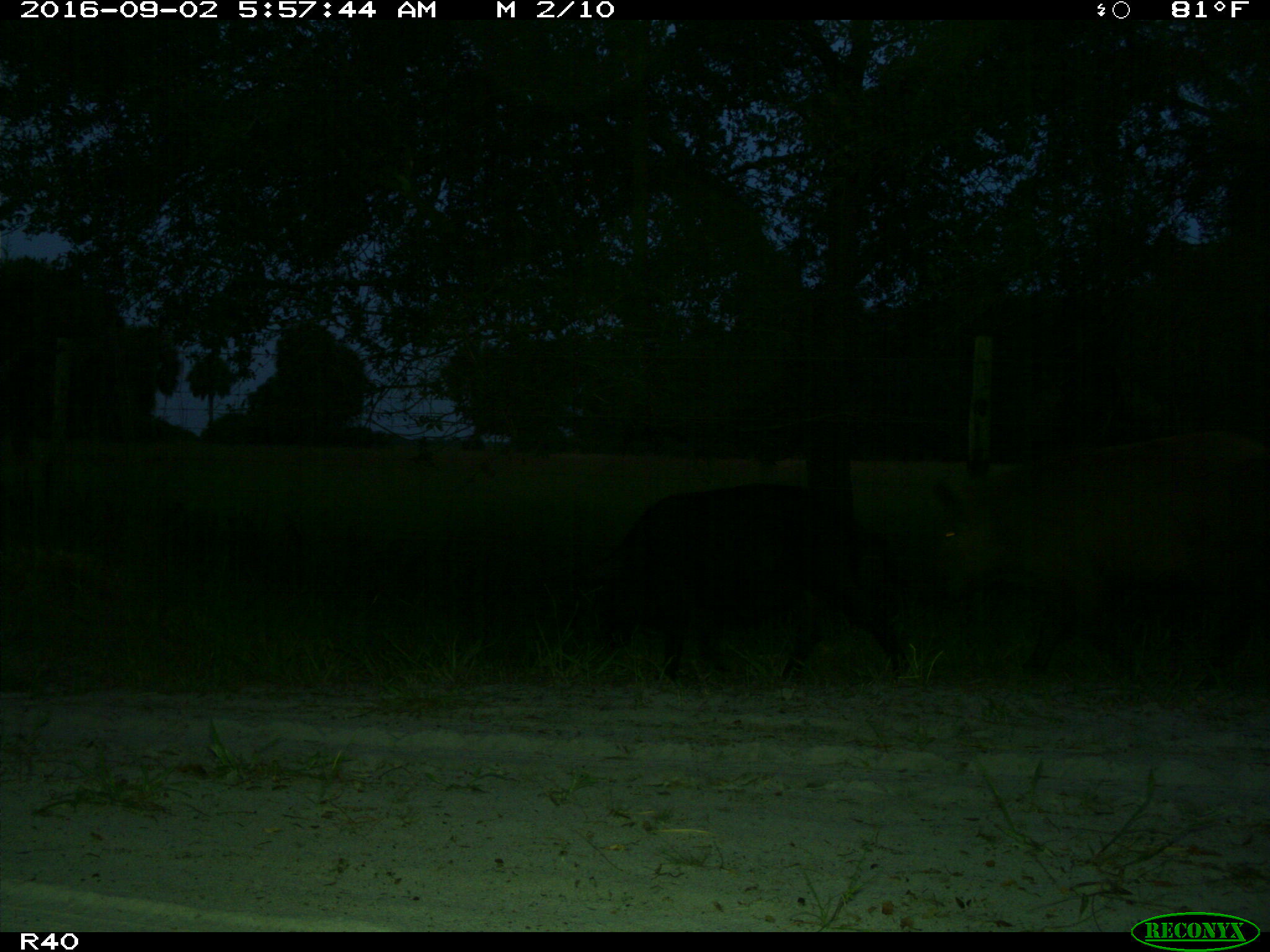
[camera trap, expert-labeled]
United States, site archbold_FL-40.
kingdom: Animalia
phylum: Chordata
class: Mammalia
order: Artiodactyla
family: Suidae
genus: Sus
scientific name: Sus scrofa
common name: wild boar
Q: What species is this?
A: Sus scrofa (wild boar).